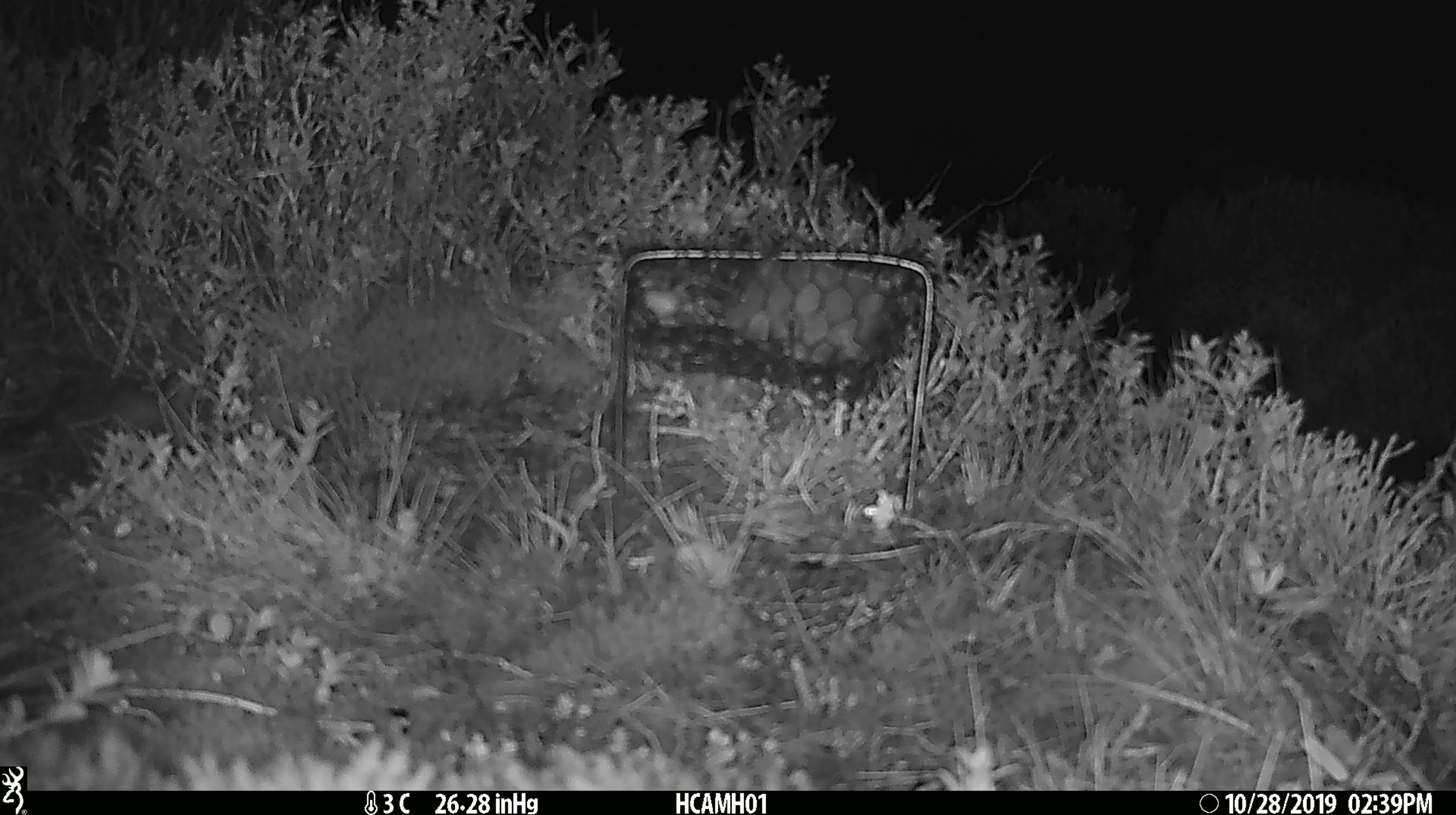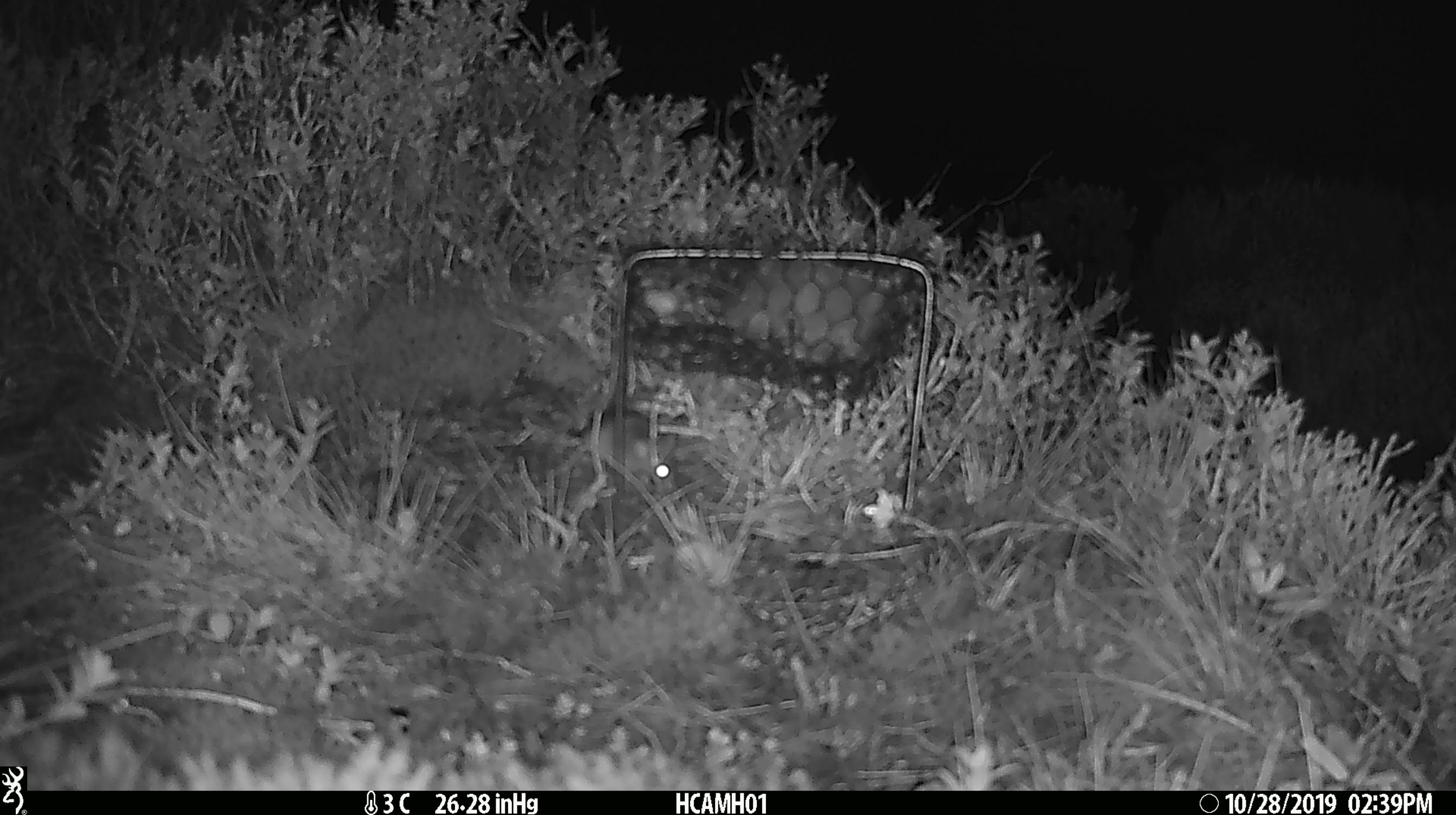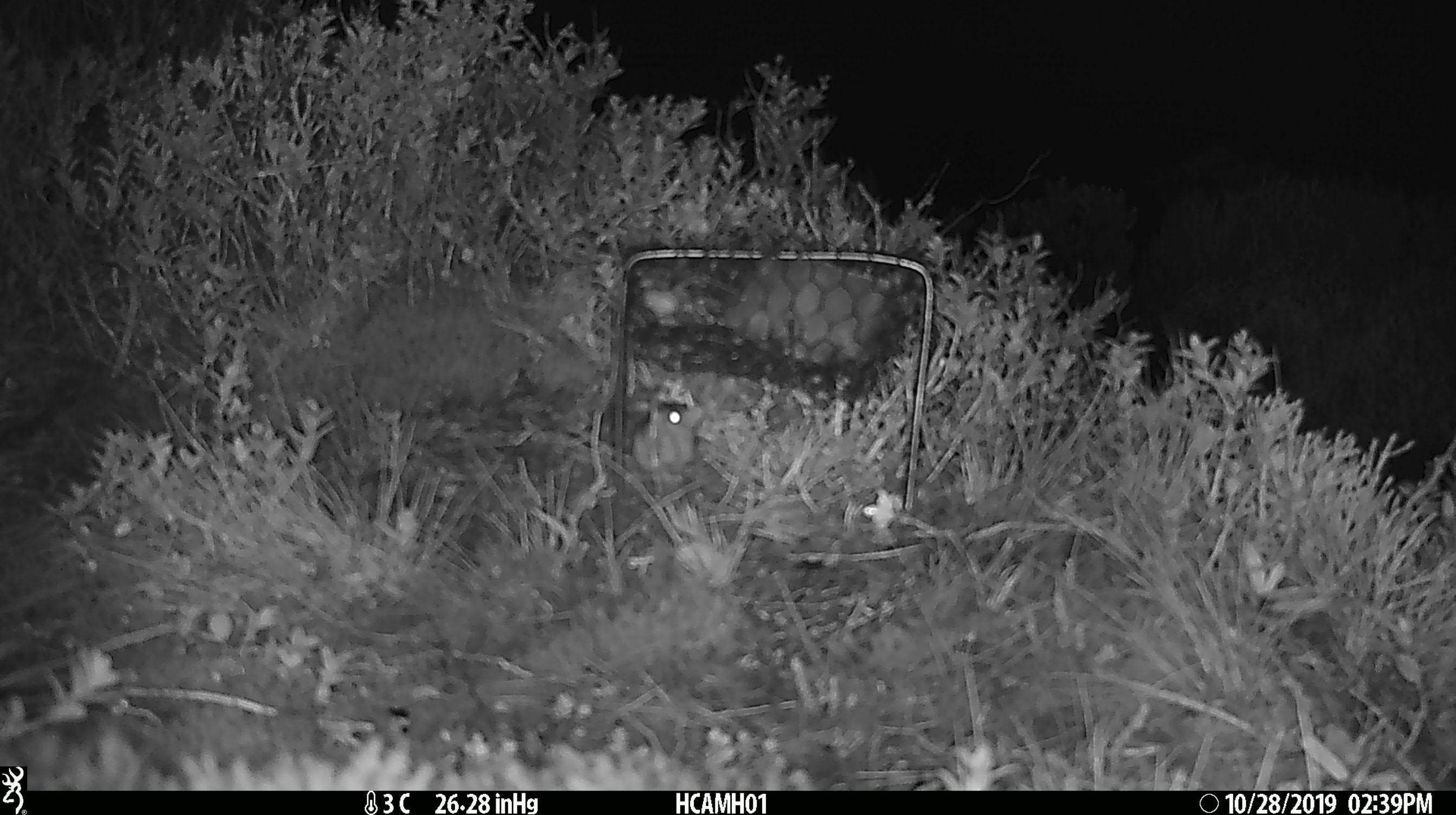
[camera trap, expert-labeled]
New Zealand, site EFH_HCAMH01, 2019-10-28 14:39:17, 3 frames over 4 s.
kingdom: Animalia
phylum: Chordata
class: Mammalia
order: Rodentia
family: Muridae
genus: Mus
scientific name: Mus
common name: mouse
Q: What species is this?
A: Mouse (Mus).